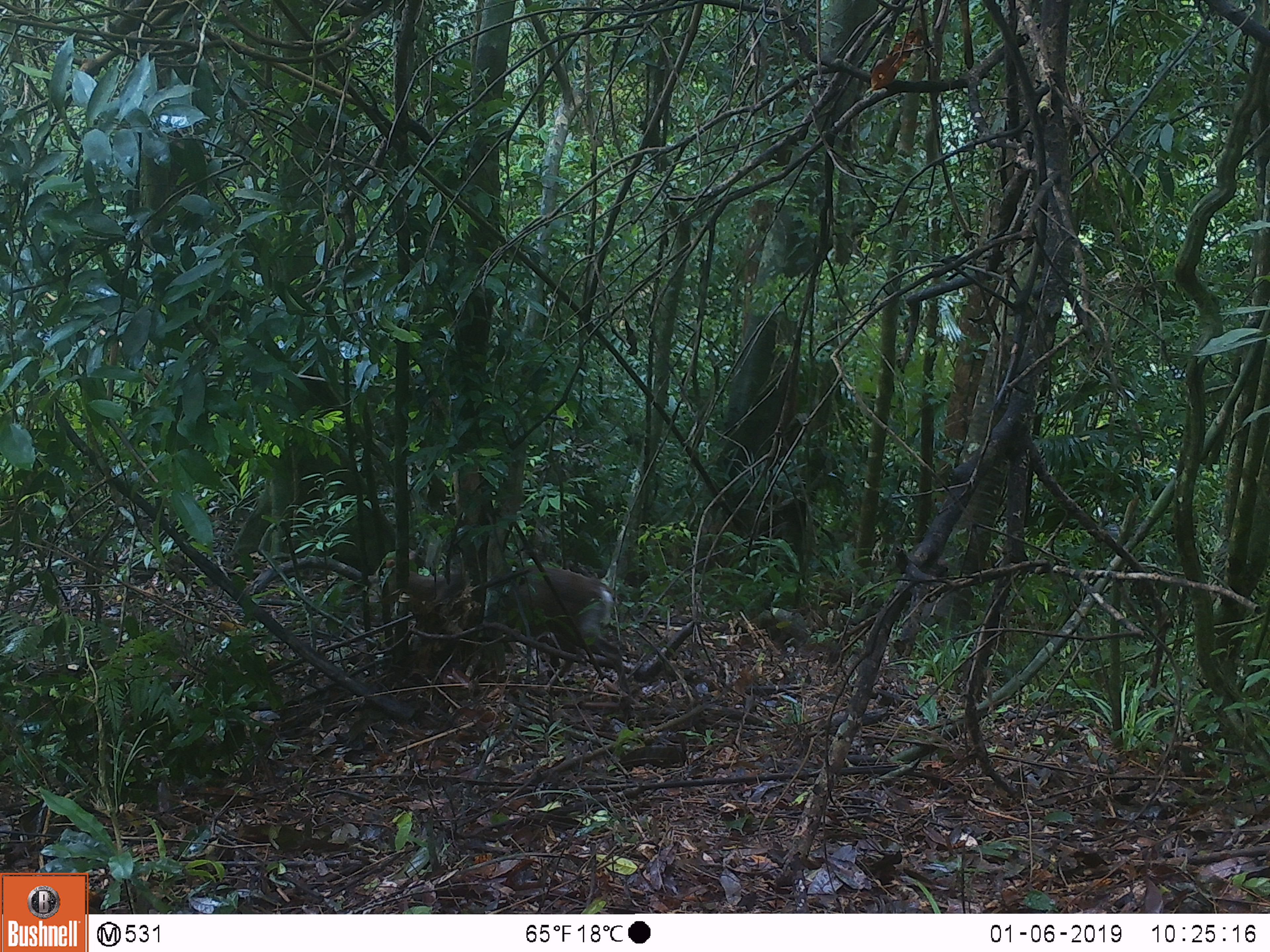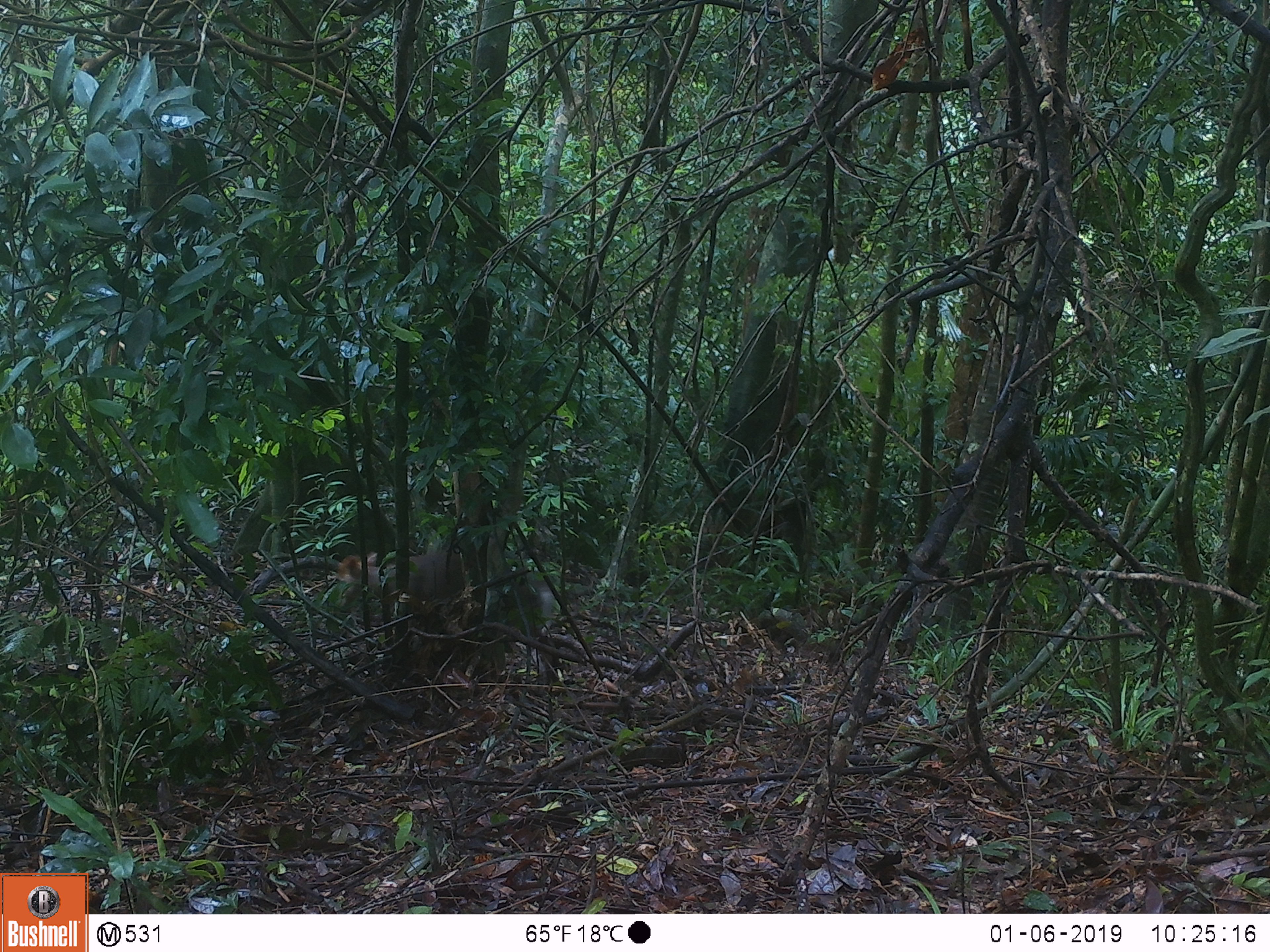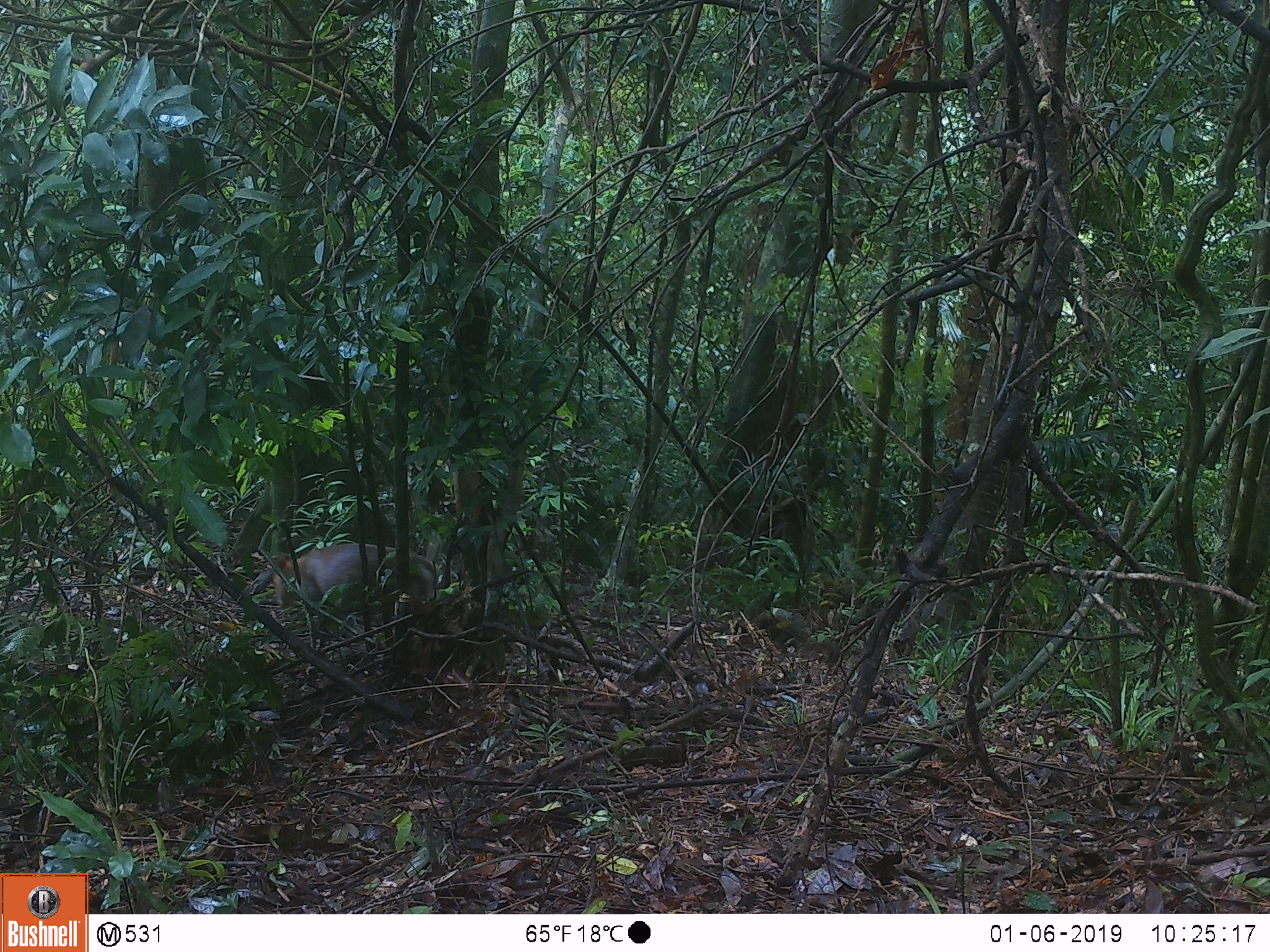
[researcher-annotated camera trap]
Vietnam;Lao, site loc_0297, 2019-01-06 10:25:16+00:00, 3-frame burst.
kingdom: Animalia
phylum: Chordata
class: Mammalia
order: Artiodactyla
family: Cervidae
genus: Muntiacus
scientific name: Muntiacus rooseveltorum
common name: roosevelt's muntjac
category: roosevelts muntjac group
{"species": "roosevelts muntjac group (roosevelt's muntjac) (Muntiacus rooseveltorum)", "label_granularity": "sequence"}